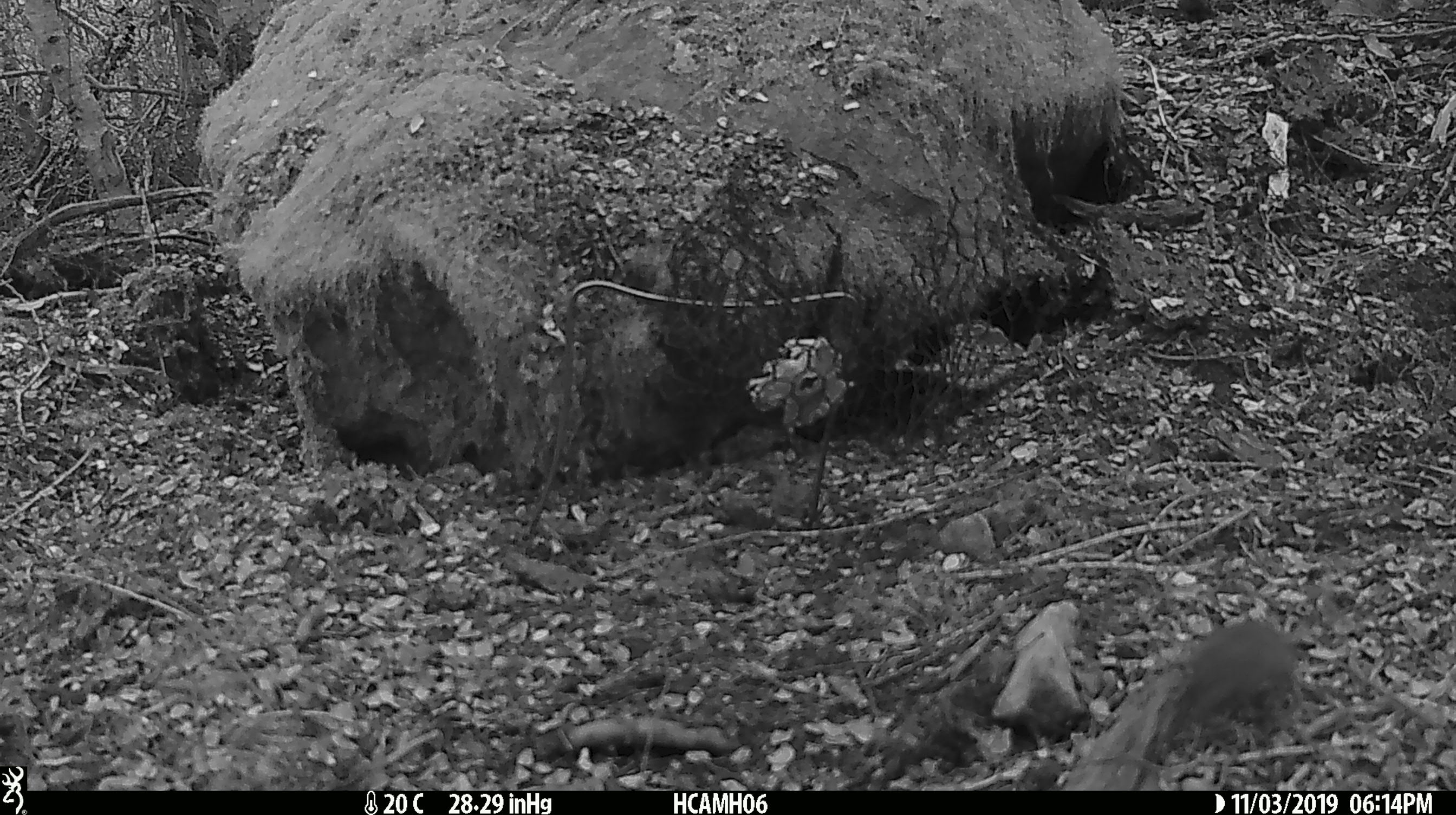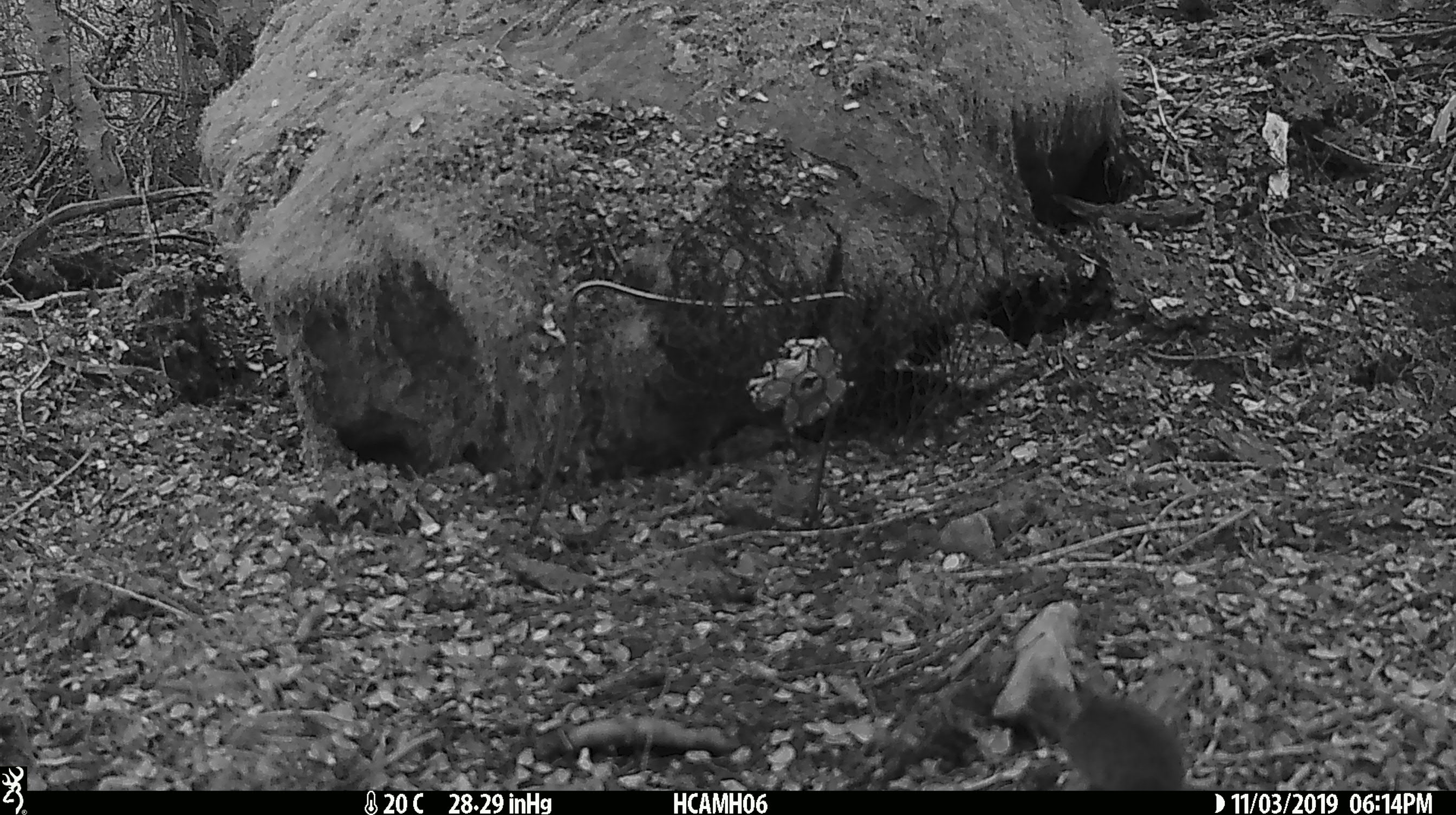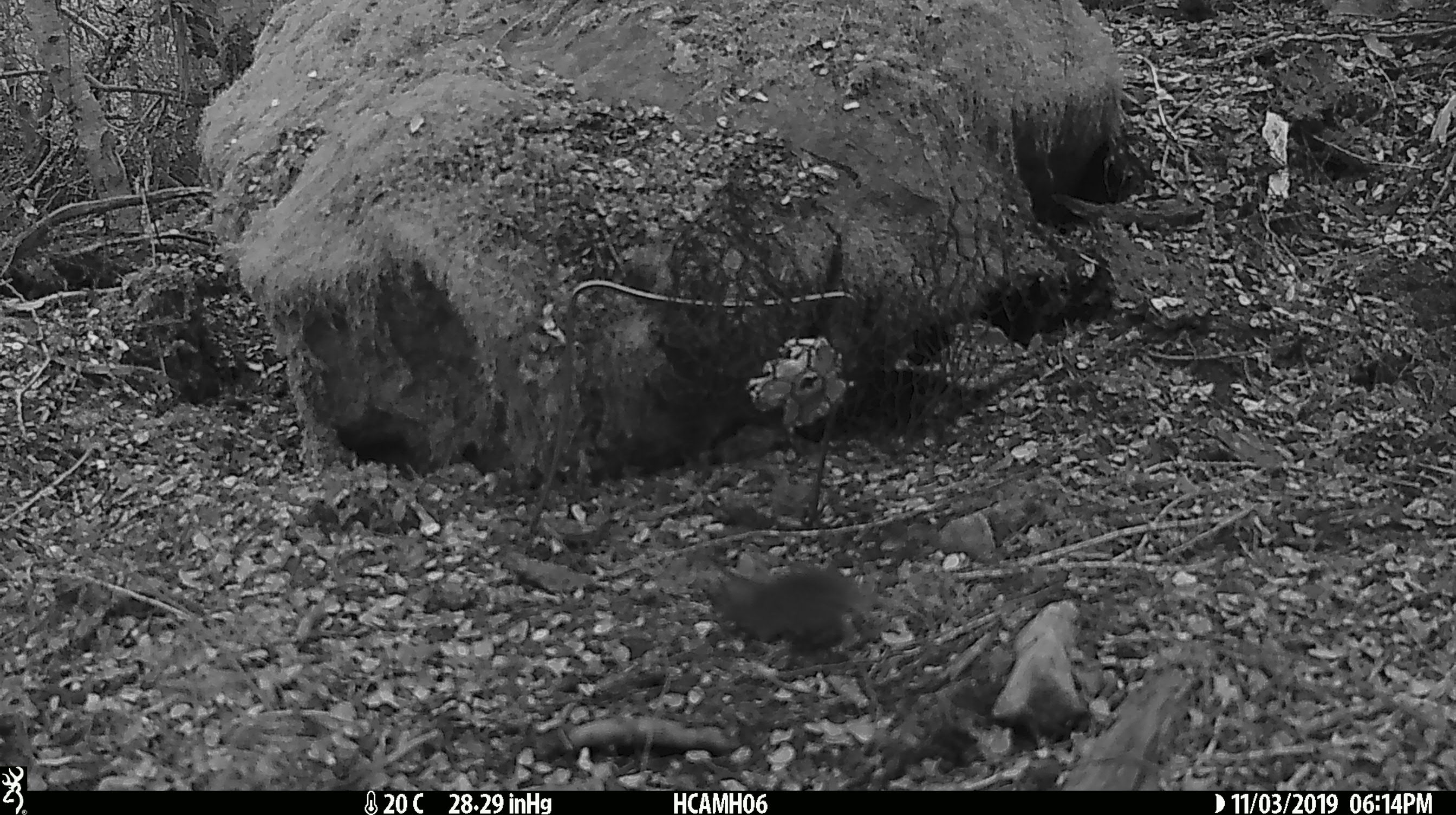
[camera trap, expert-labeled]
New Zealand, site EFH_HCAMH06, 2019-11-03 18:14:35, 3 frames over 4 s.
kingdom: Animalia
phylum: Chordata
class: Mammalia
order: Rodentia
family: Muridae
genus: Mus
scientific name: Mus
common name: mouse